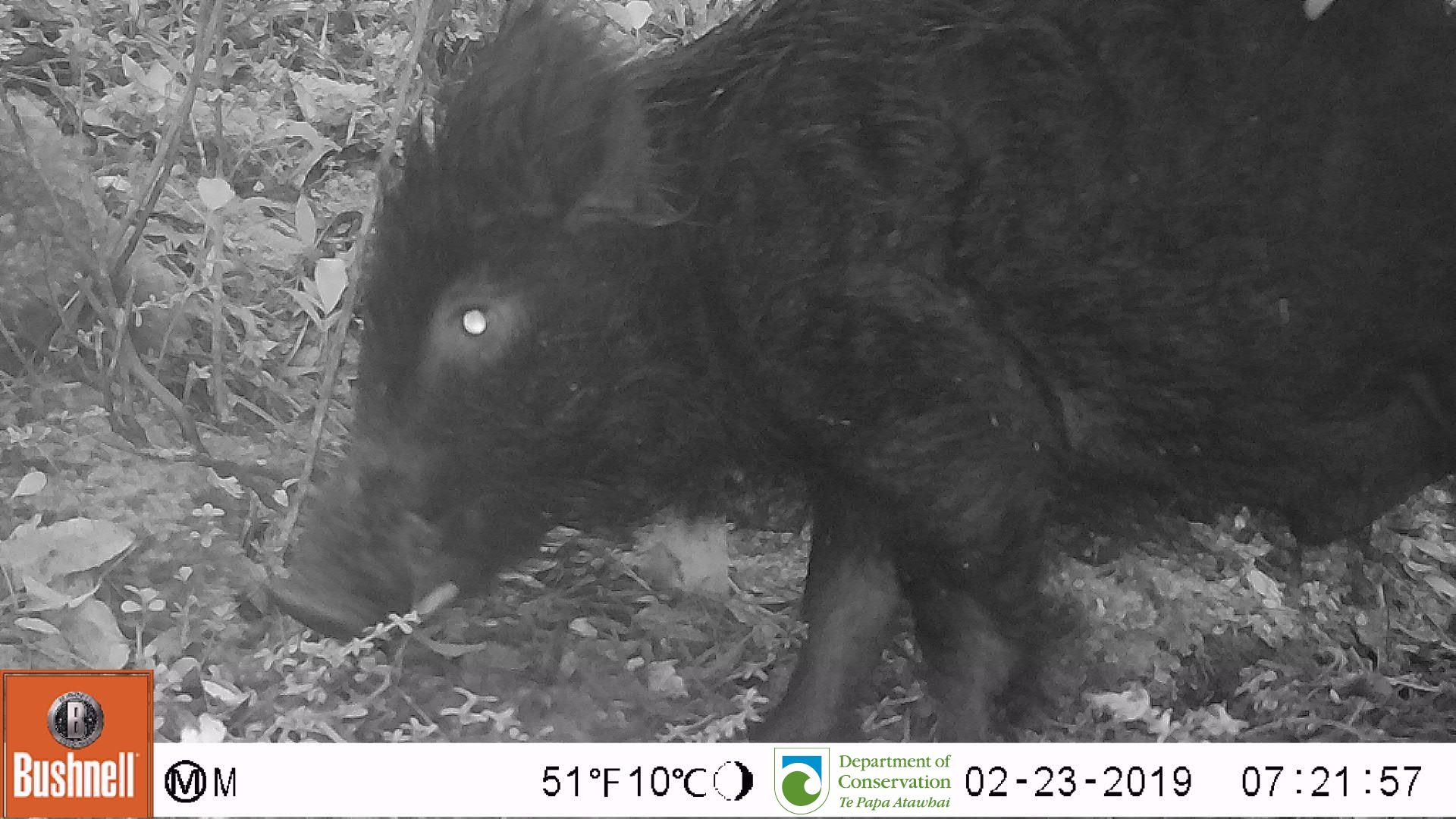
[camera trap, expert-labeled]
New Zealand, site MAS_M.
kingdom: Animalia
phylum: Chordata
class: Mammalia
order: Artiodactyla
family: Suidae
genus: Sus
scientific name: Sus scrofa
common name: pig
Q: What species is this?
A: Pig (Sus scrofa).